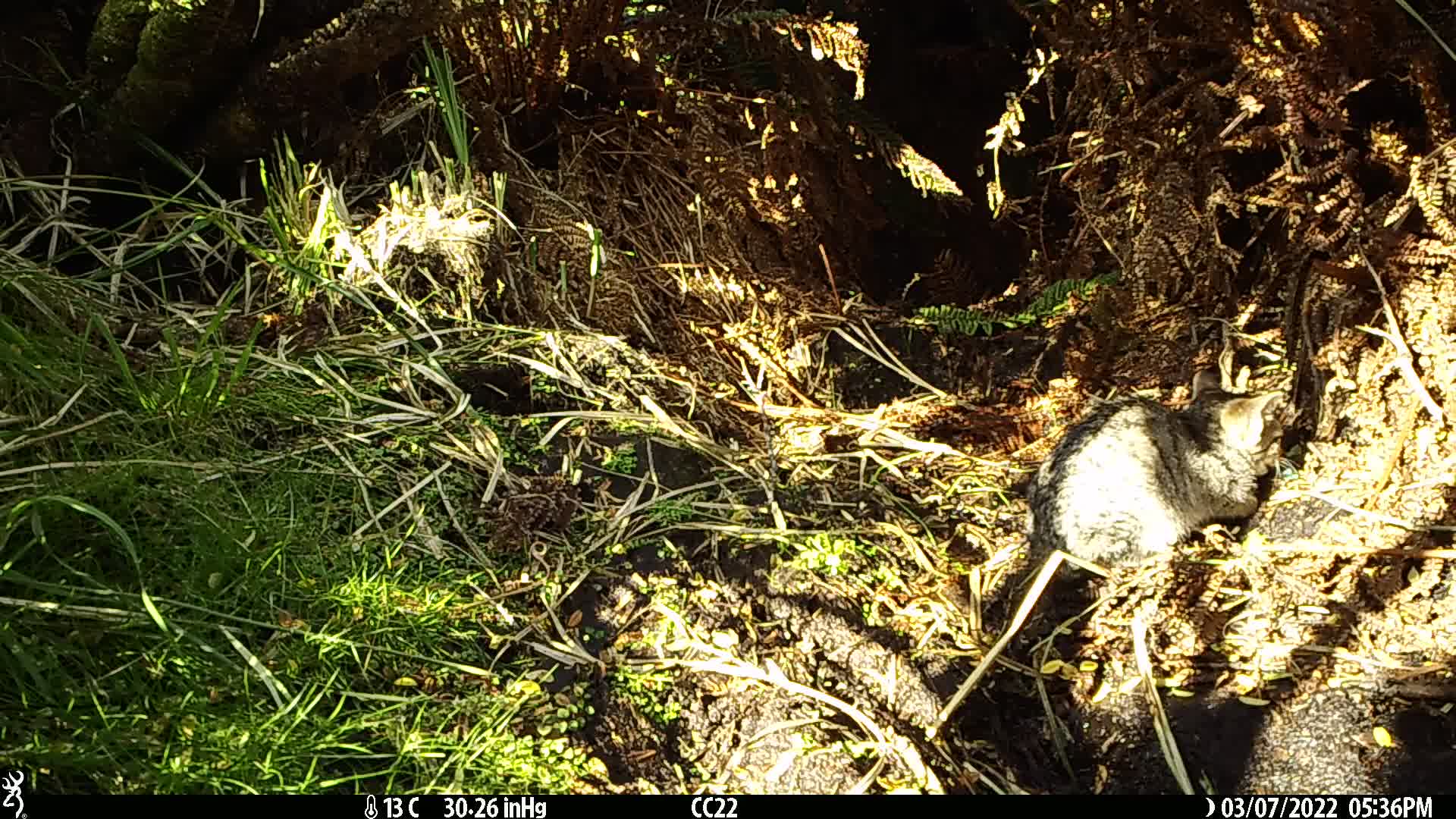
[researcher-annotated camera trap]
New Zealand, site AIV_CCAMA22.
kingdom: Animalia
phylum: Chordata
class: Mammalia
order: Carnivora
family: Felidae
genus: Felis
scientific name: Felis catus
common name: domestic cat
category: cat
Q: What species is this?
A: Cat (domestic cat) (Felis catus).